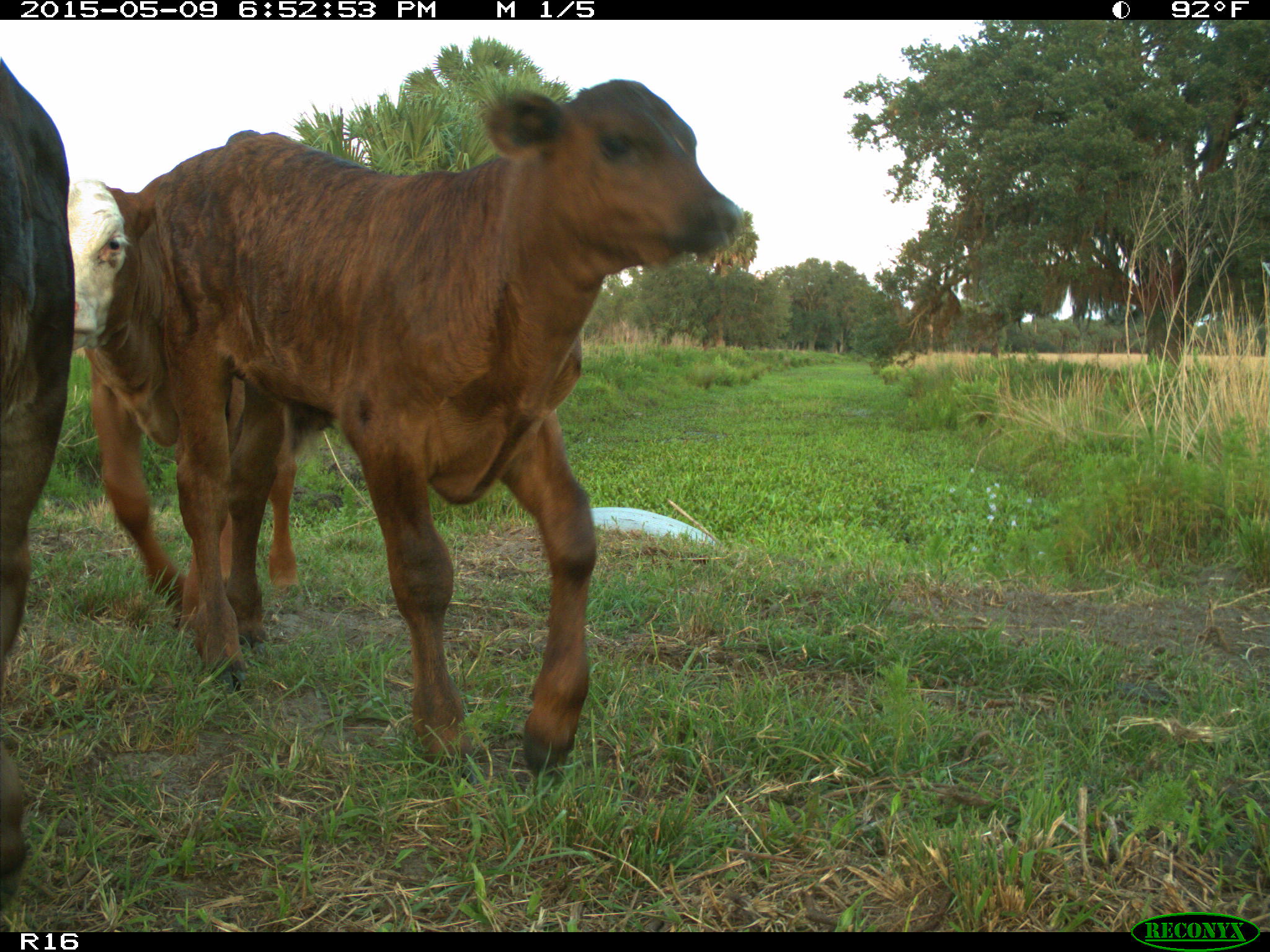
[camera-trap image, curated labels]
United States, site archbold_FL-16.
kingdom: Animalia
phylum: Chordata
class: Mammalia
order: Artiodactyla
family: Bovidae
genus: Bos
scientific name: Bos taurus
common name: domestic cow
Bos taurus (domestic cow).